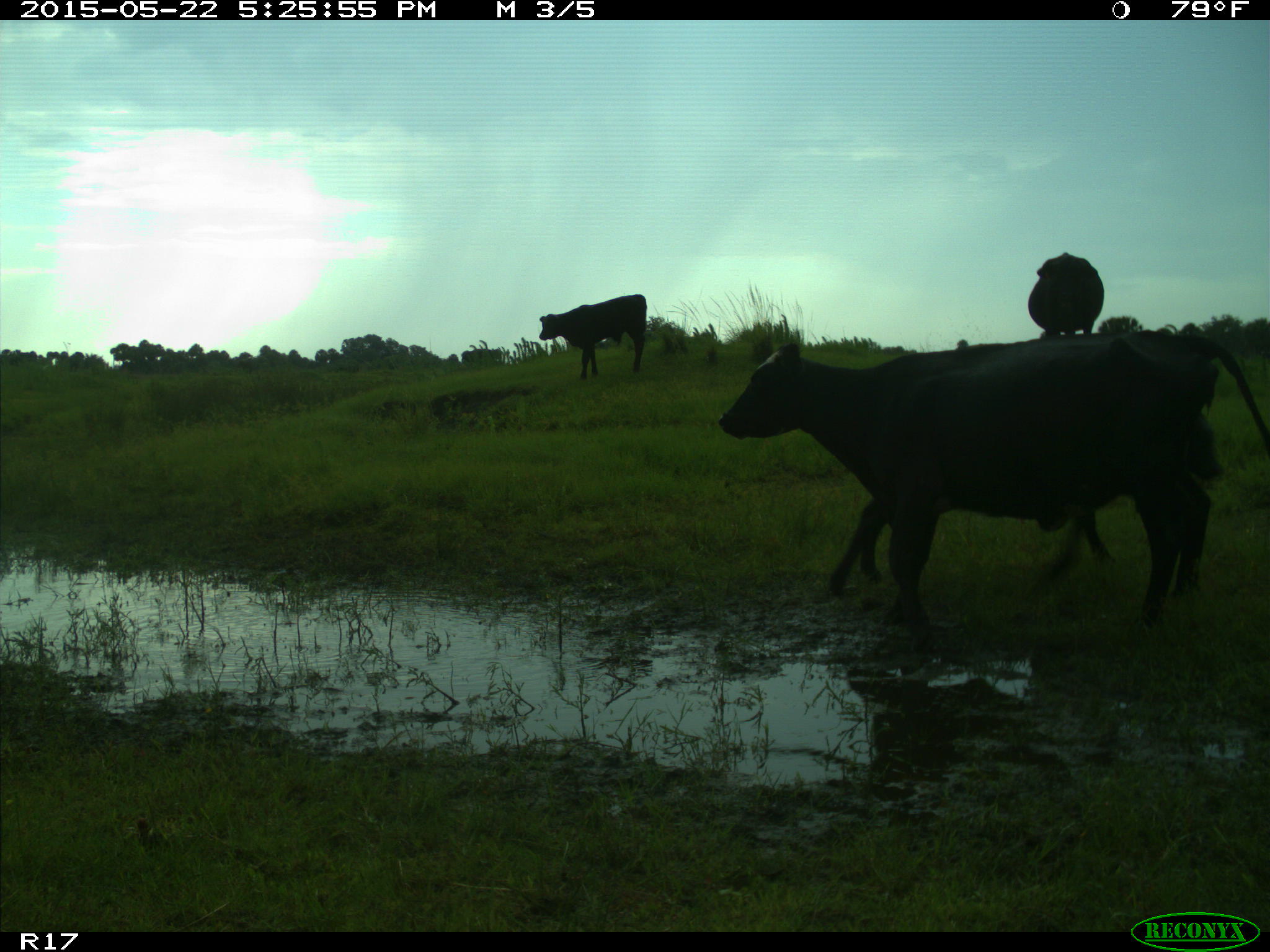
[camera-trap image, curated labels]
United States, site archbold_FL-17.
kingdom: Animalia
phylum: Chordata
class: Mammalia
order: Artiodactyla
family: Bovidae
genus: Bos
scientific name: Bos taurus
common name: domestic cow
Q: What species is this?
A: Bos taurus (domestic cow).